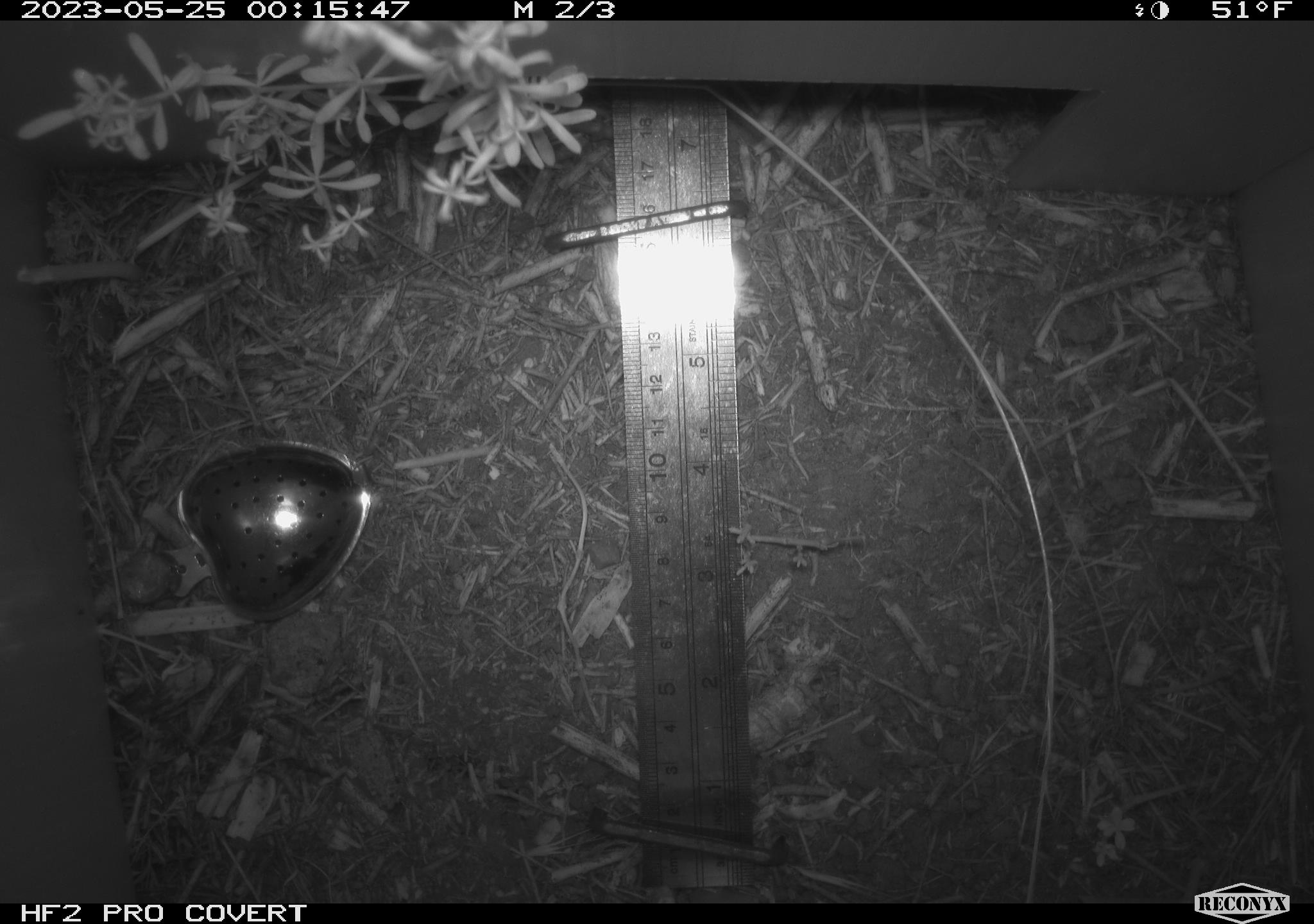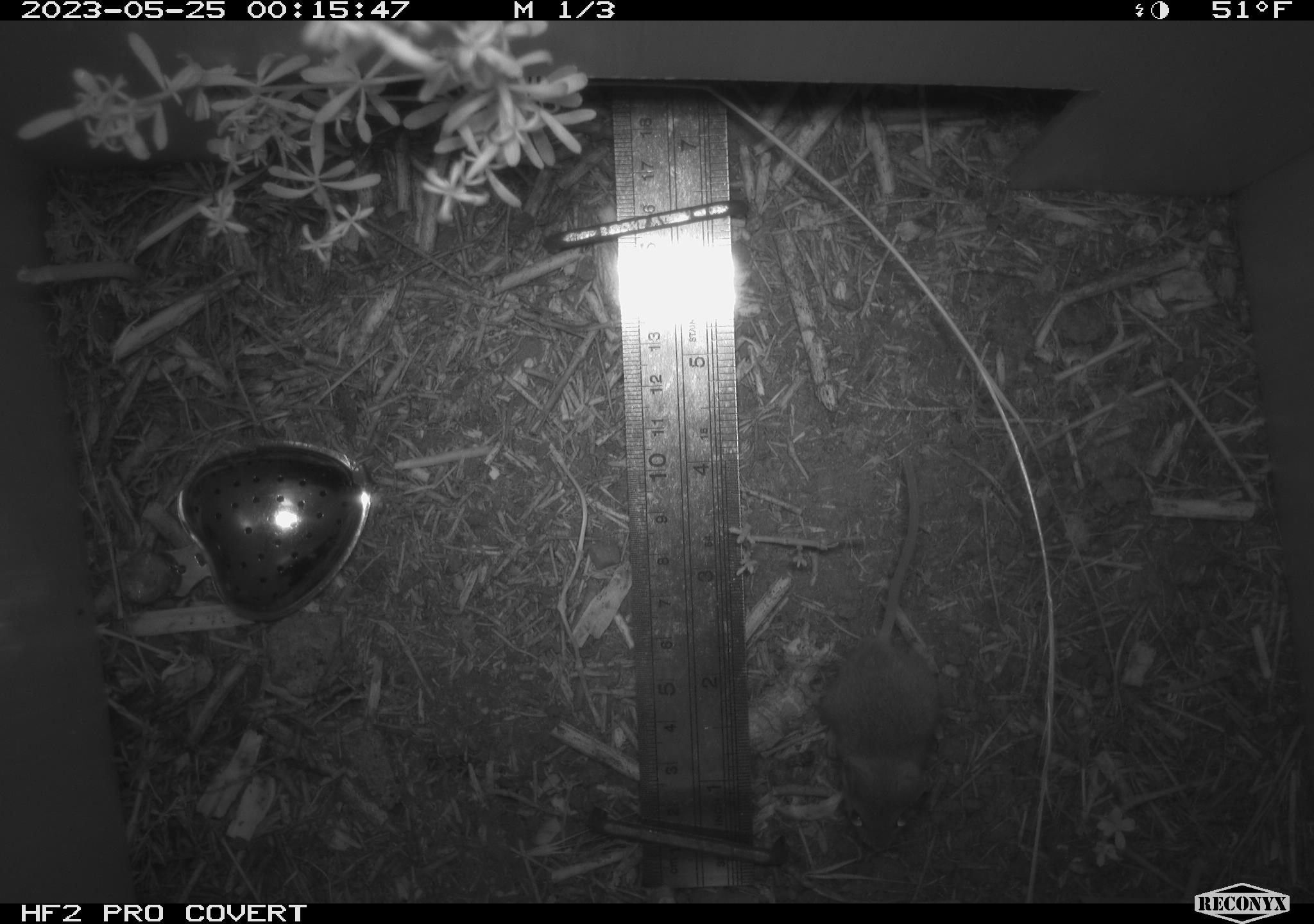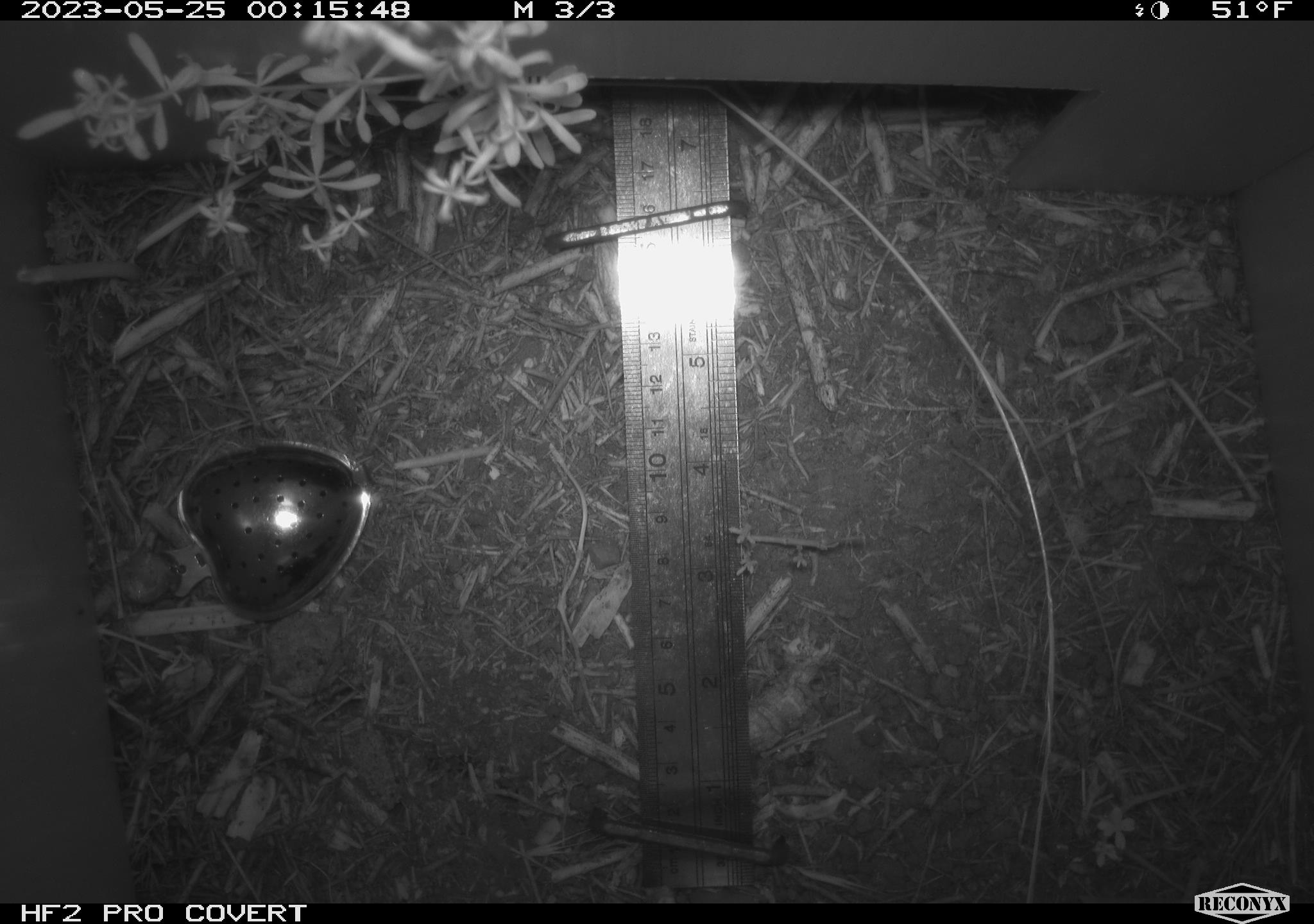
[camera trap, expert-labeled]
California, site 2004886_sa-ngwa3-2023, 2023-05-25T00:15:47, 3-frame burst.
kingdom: Animalia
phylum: Chordata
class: Mammalia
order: Rodentia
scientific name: Rodentia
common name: mouse species